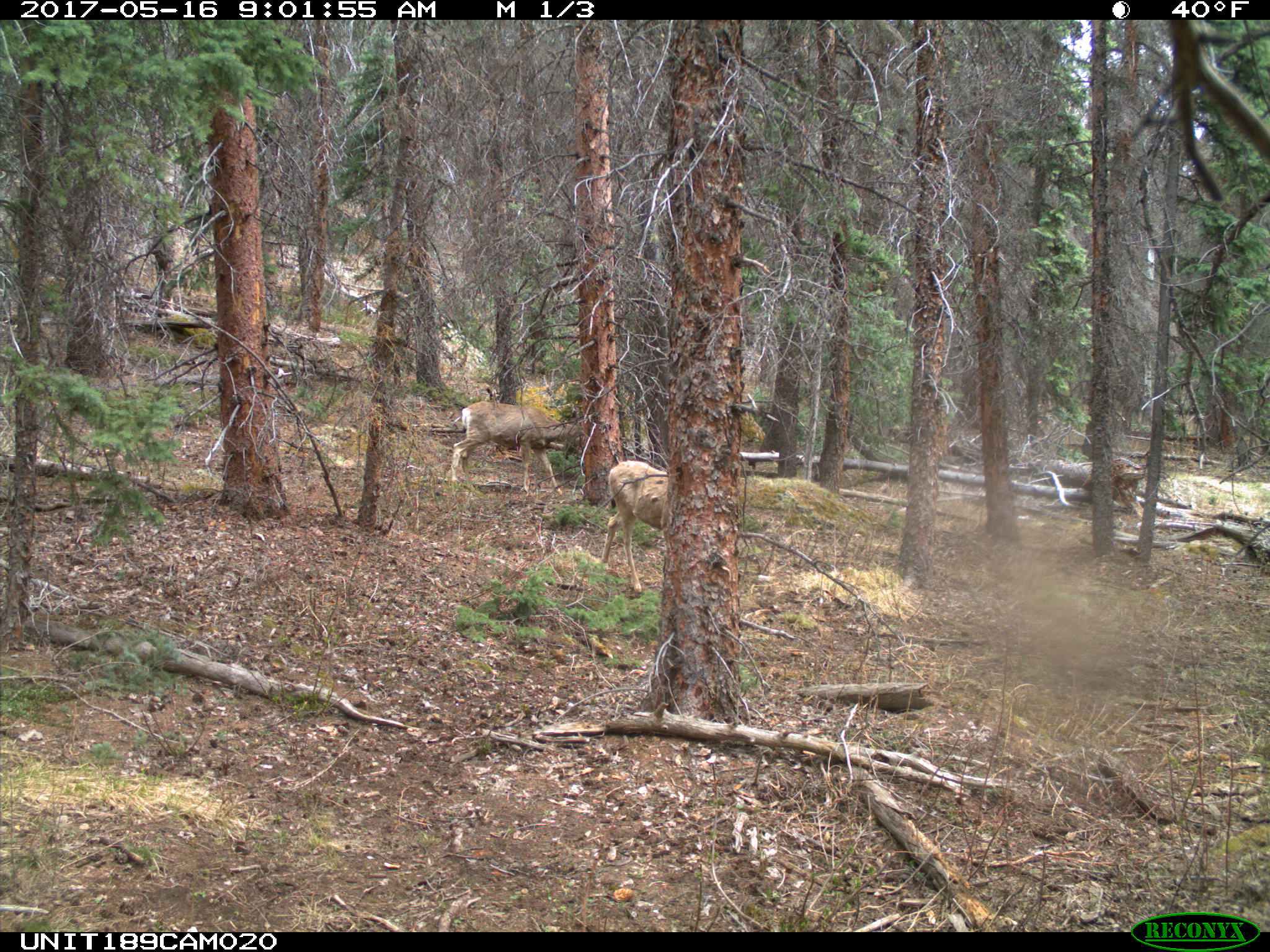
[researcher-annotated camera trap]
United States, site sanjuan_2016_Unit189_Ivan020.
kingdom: Animalia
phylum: Chordata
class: Mammalia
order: Artiodactyla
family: Cervidae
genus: Odocoileus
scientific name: Odocoileus hemionus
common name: mule deer